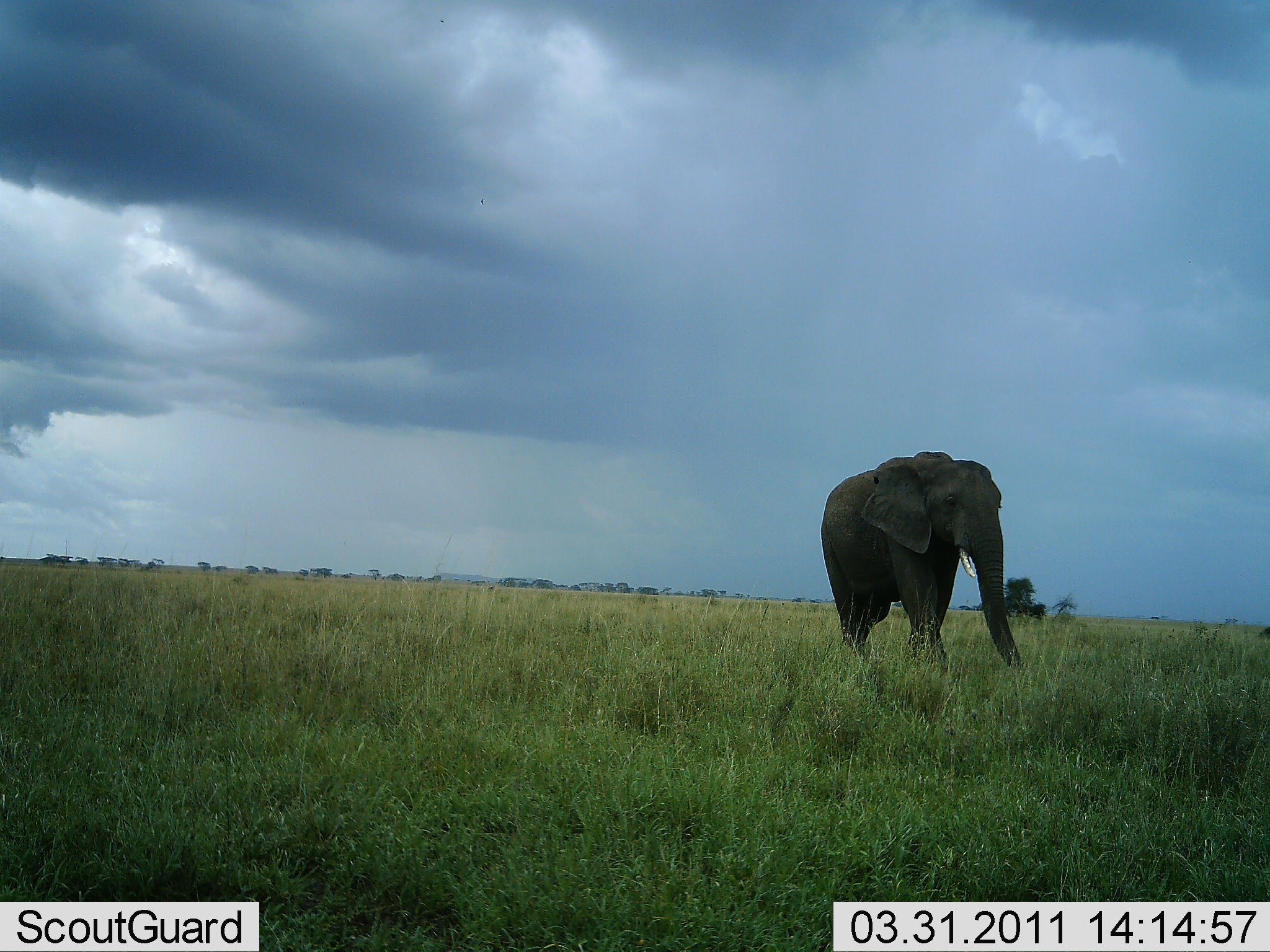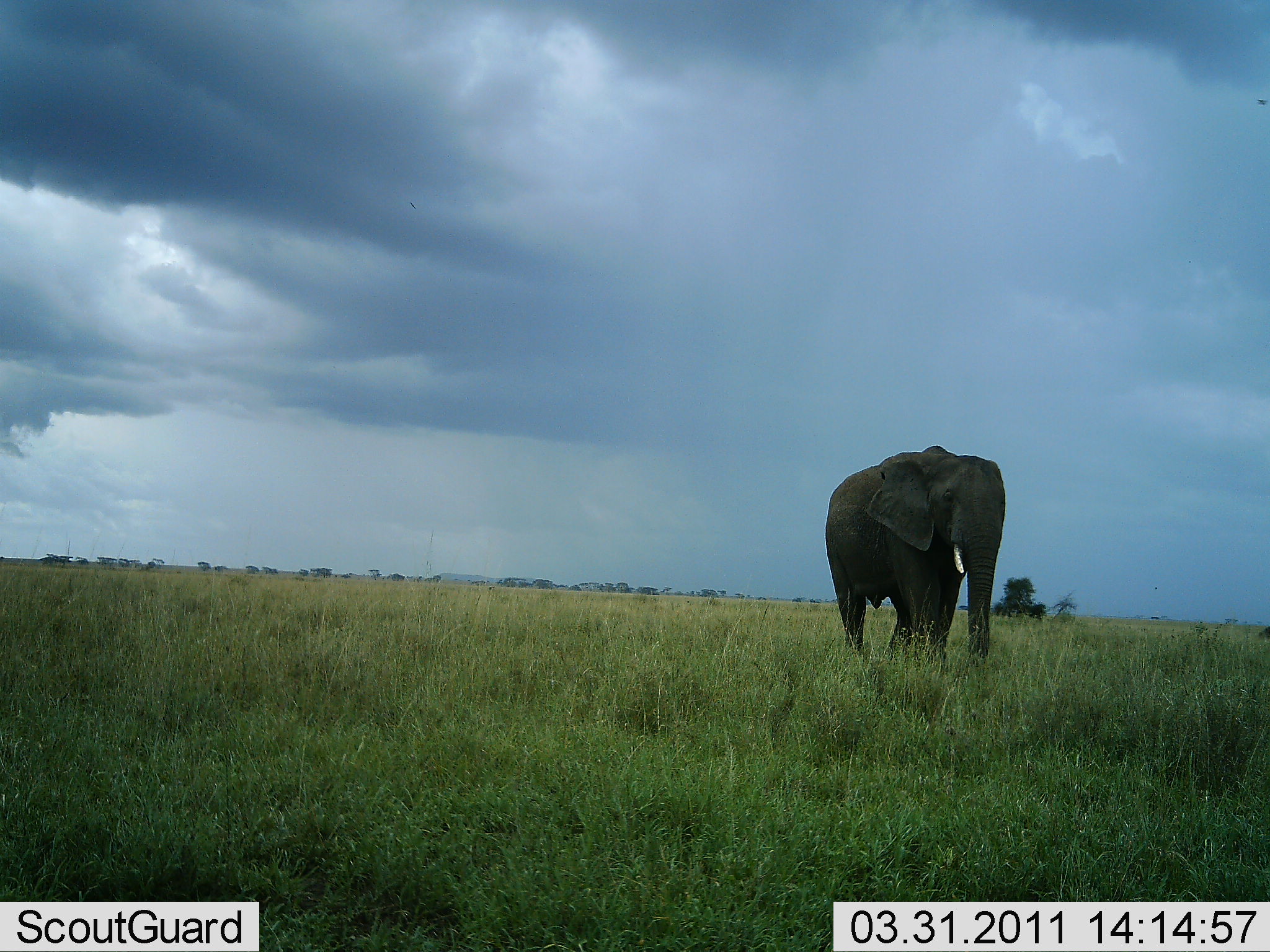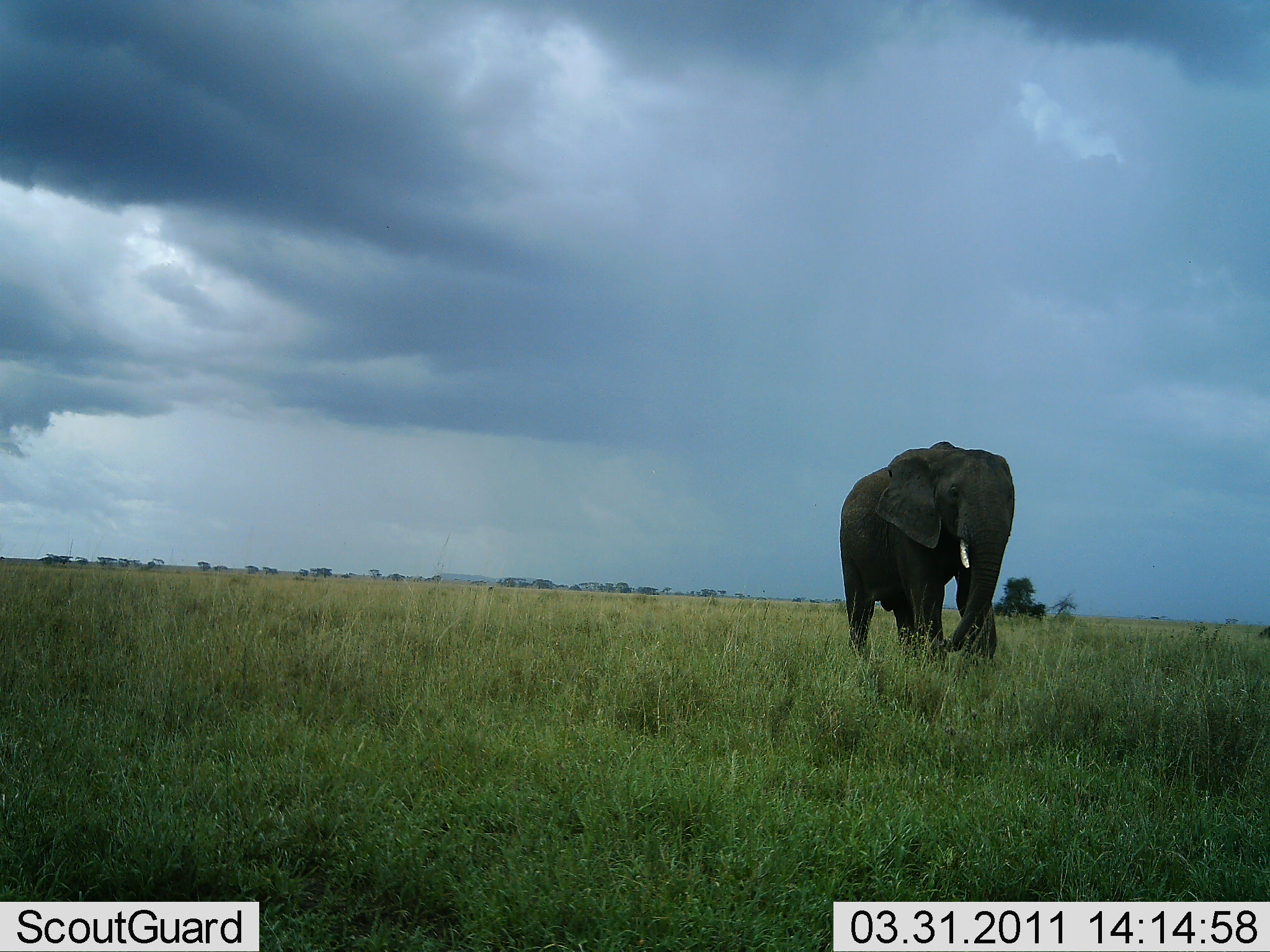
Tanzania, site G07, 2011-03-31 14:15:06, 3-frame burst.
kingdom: Animalia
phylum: Chordata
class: Mammalia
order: Proboscidea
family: Elephantidae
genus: Loxodonta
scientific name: Loxodonta africana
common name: african bush elephant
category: elephant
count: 1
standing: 18%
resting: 0%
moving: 73%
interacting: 0%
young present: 0%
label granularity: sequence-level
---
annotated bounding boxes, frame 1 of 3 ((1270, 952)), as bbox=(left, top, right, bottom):
animal: bbox=(820, 450, 1024, 671)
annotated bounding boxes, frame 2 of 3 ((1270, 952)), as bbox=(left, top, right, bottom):
animal: bbox=(826, 445, 1008, 668)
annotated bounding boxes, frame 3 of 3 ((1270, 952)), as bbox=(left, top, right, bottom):
animal: bbox=(837, 441, 1015, 665)